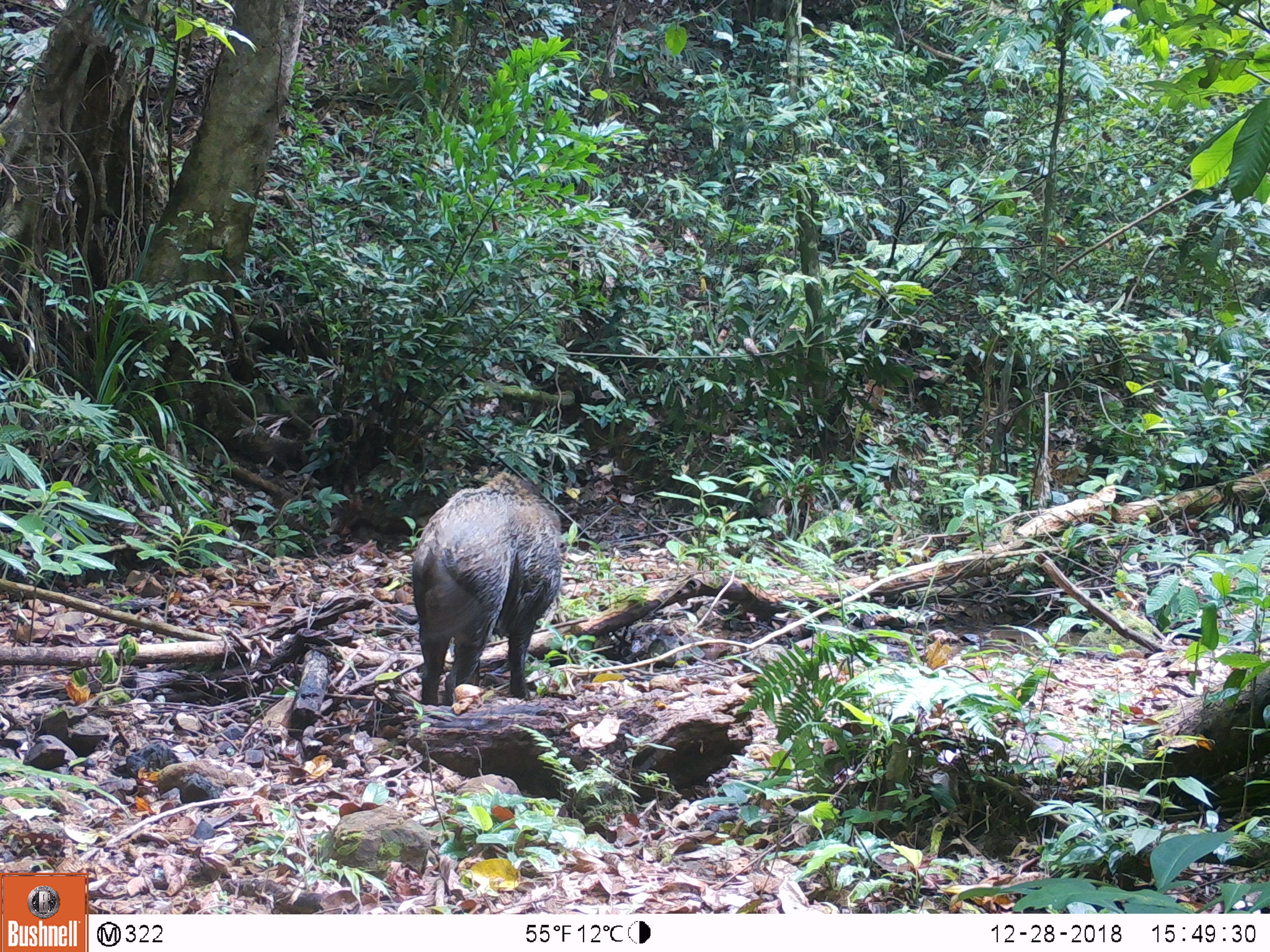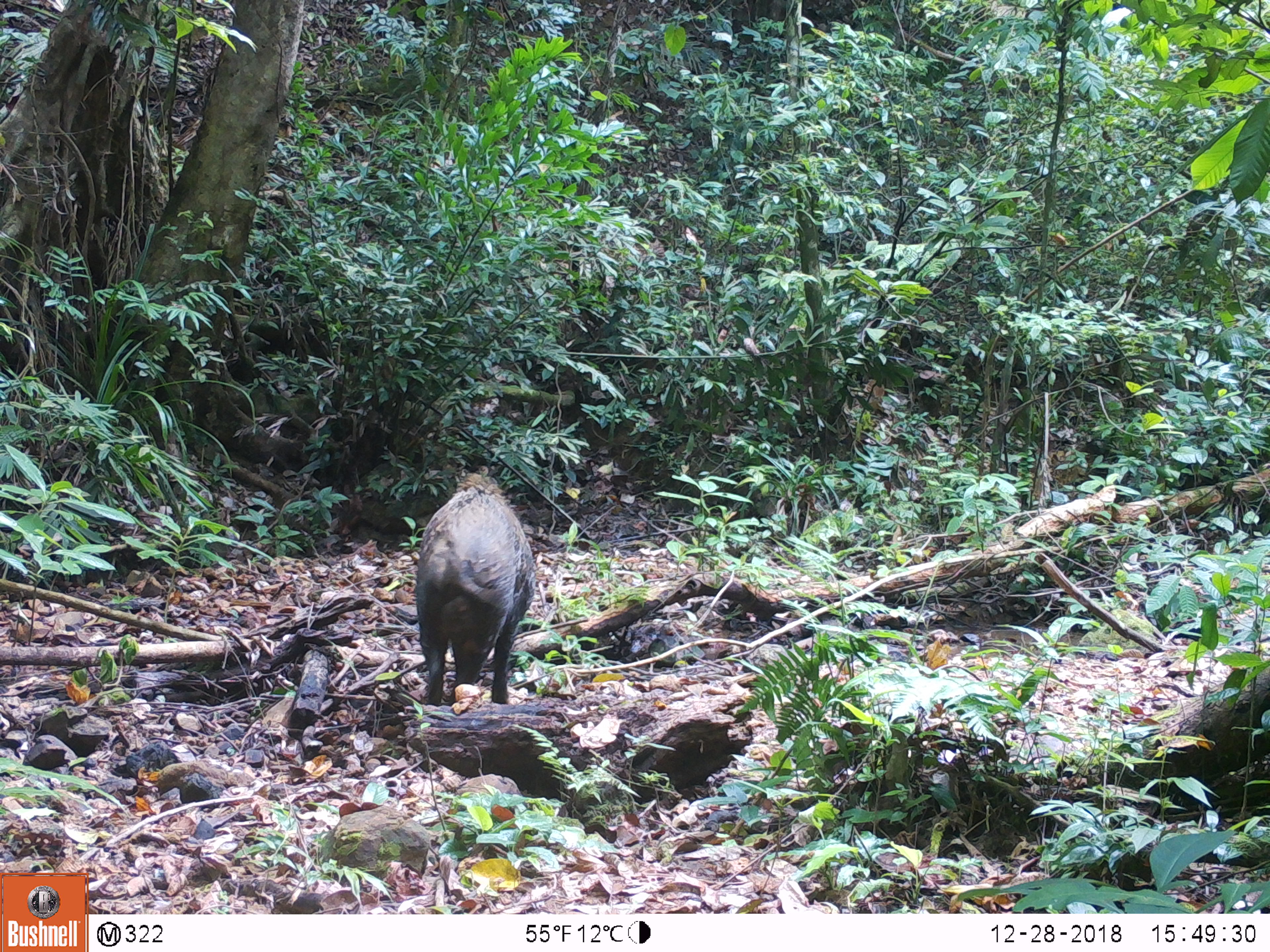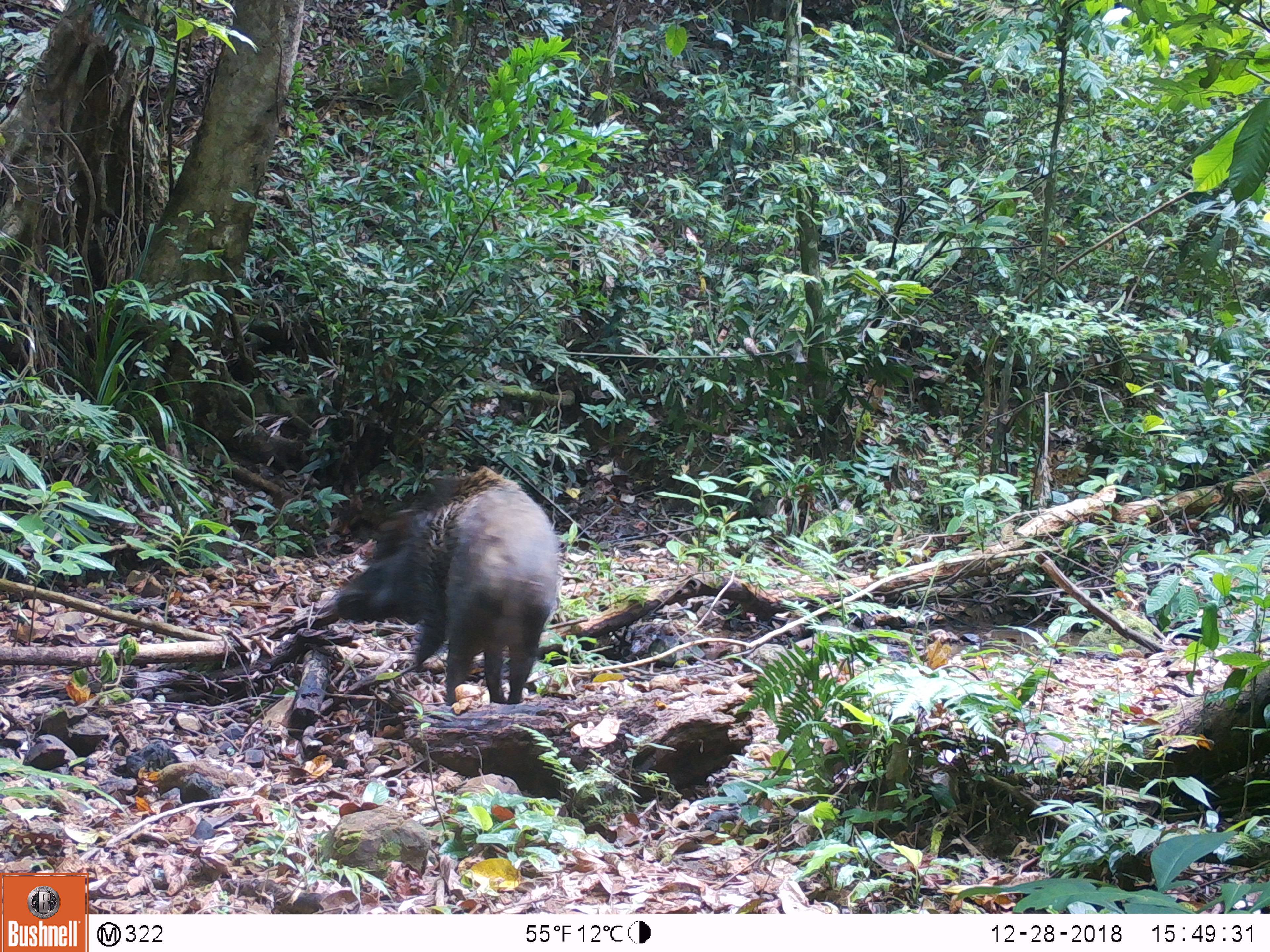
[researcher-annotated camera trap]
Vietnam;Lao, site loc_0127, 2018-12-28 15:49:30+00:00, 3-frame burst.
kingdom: Animalia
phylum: Chordata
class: Mammalia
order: Artiodactyla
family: Suidae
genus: Sus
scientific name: Sus scrofa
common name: eurasian wild pig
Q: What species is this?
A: Eurasian wild pig (Sus scrofa).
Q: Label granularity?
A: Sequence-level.